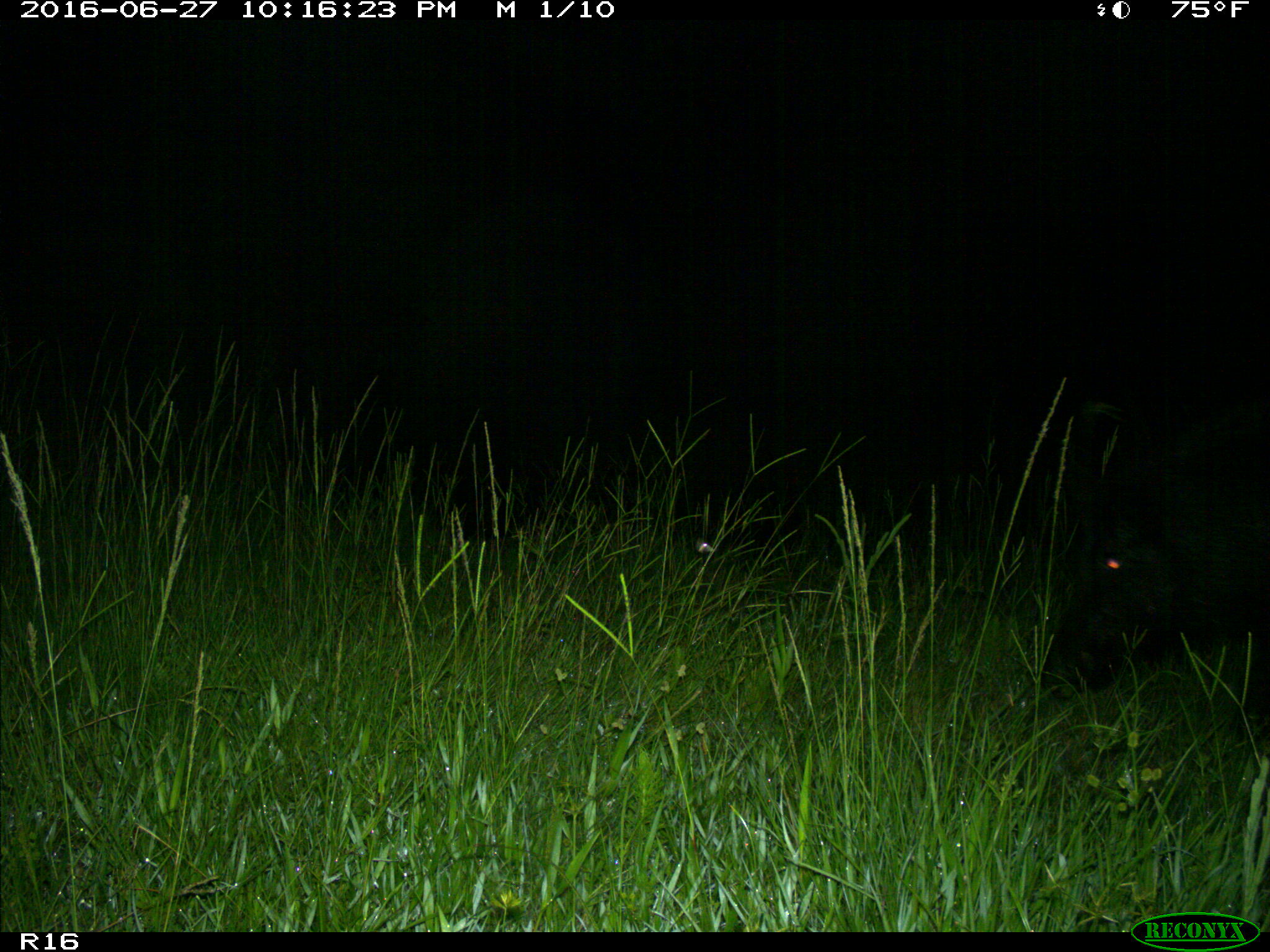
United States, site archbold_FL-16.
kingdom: Animalia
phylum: Chordata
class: Mammalia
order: Artiodactyla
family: Suidae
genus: Sus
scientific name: Sus scrofa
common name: wild boar